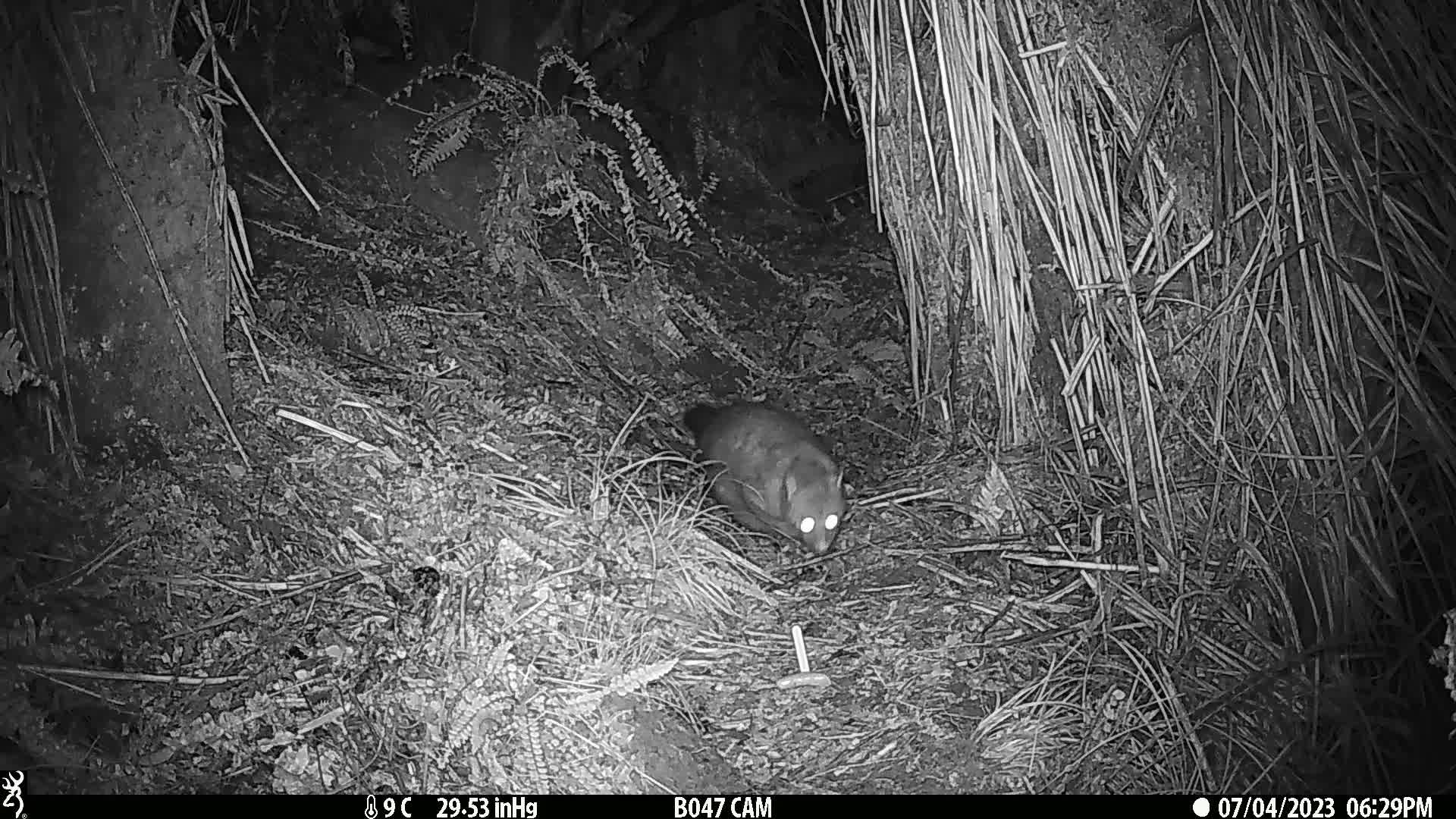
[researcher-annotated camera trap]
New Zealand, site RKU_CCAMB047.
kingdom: Animalia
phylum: Chordata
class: Mammalia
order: Diprotodontia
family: Phalangeridae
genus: Trichosurus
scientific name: Trichosurus vulpecula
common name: common brushtail possum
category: possum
Possum (common brushtail possum) (Trichosurus vulpecula).